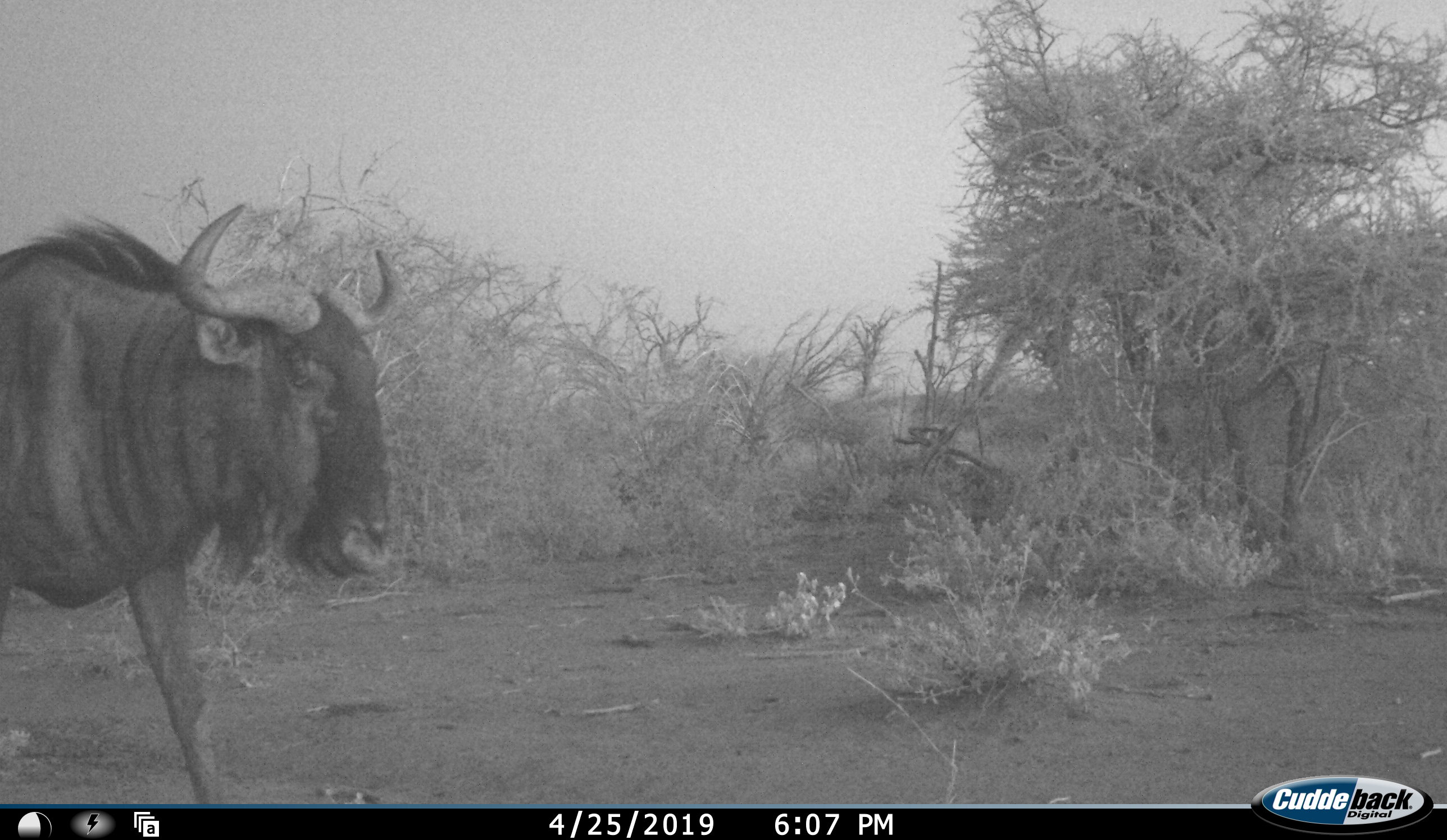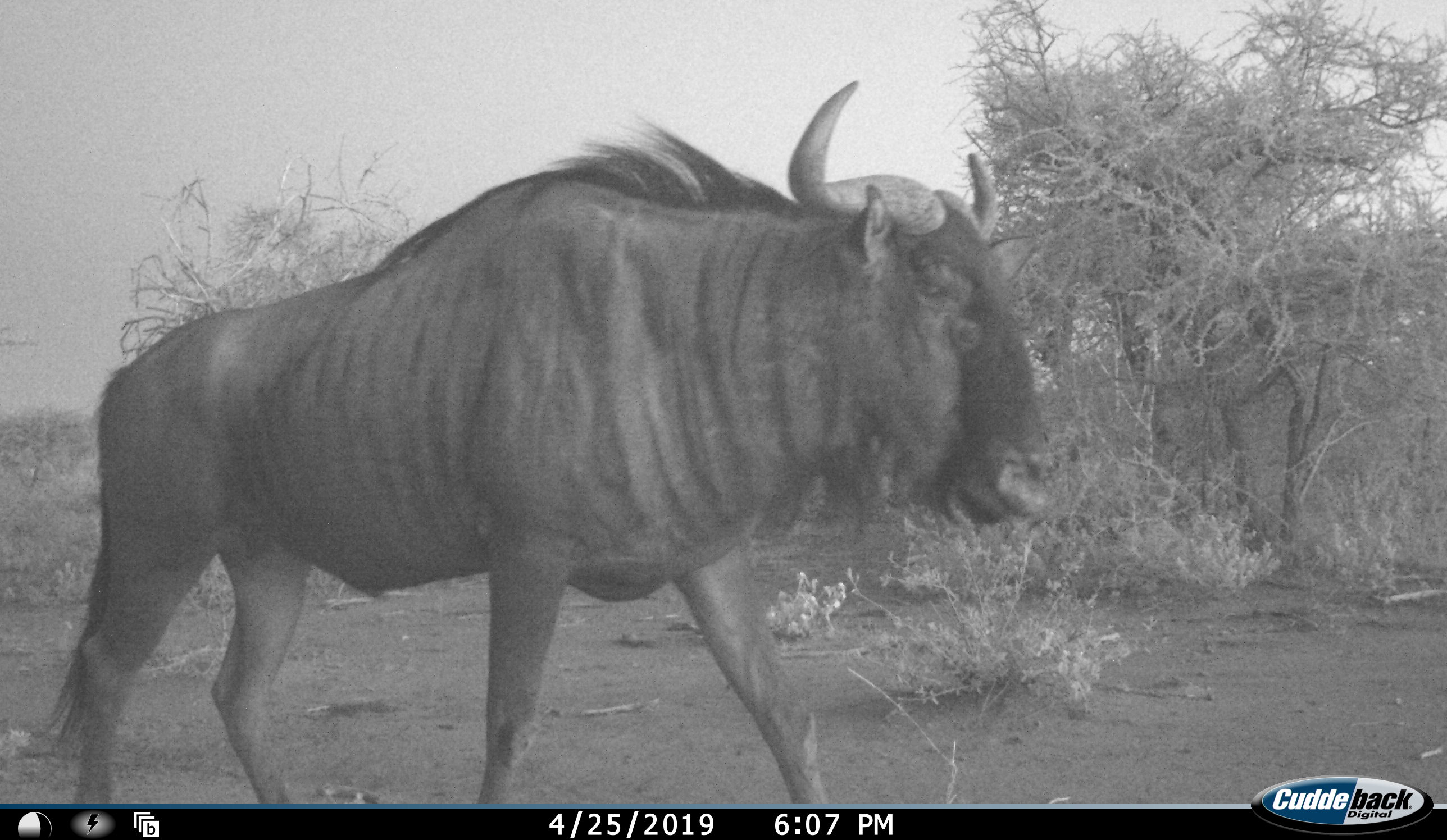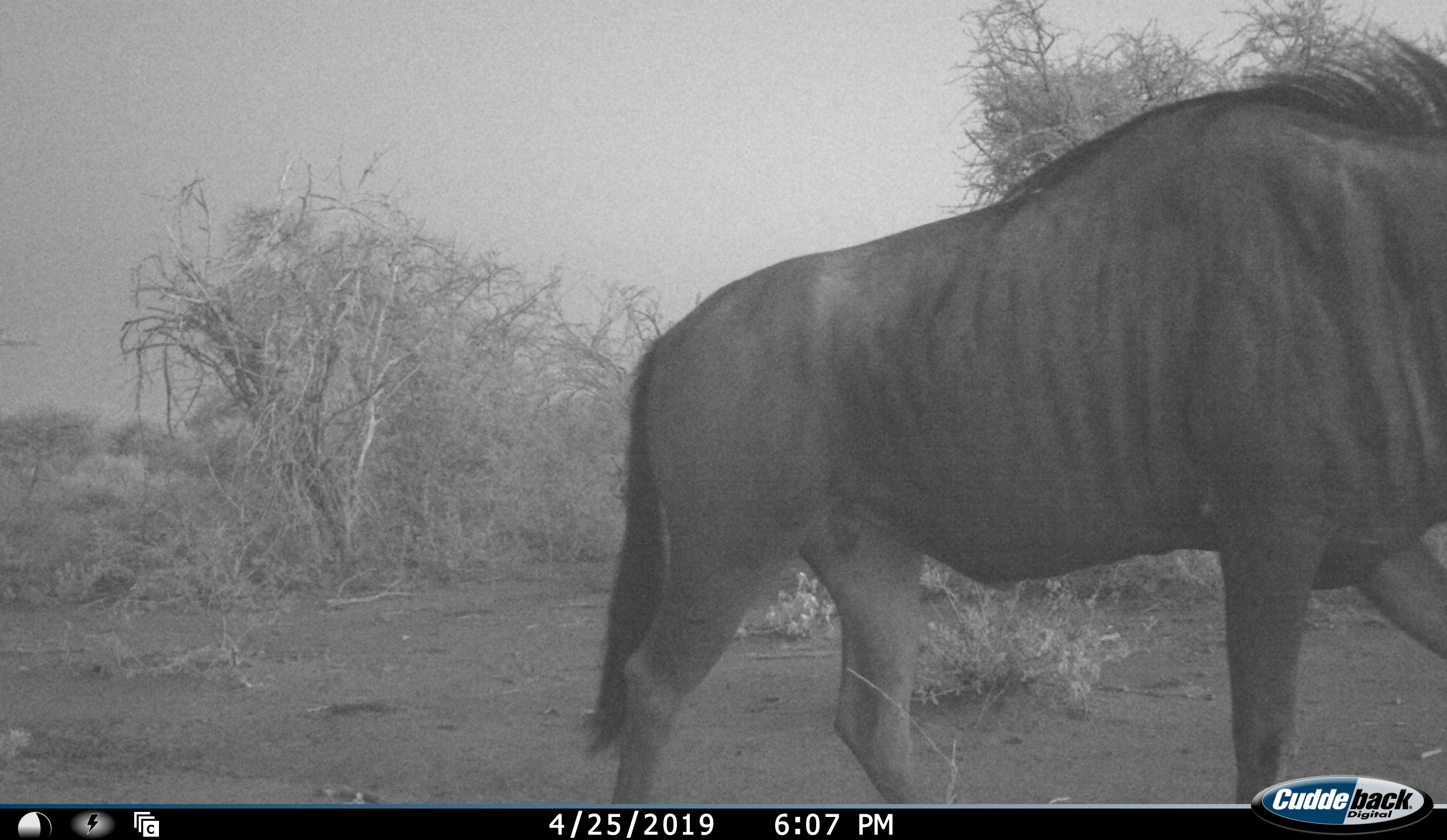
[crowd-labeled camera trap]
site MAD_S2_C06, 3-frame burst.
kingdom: Animalia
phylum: Chordata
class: Mammalia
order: Artiodactyla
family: Bovidae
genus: Connochaetes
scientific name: Connochaetes taurinus taurinus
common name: blue wildebeest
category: wildebeestblue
Wildebeestblue (blue wildebeest) (Connochaetes taurinus taurinus), count 1. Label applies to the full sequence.